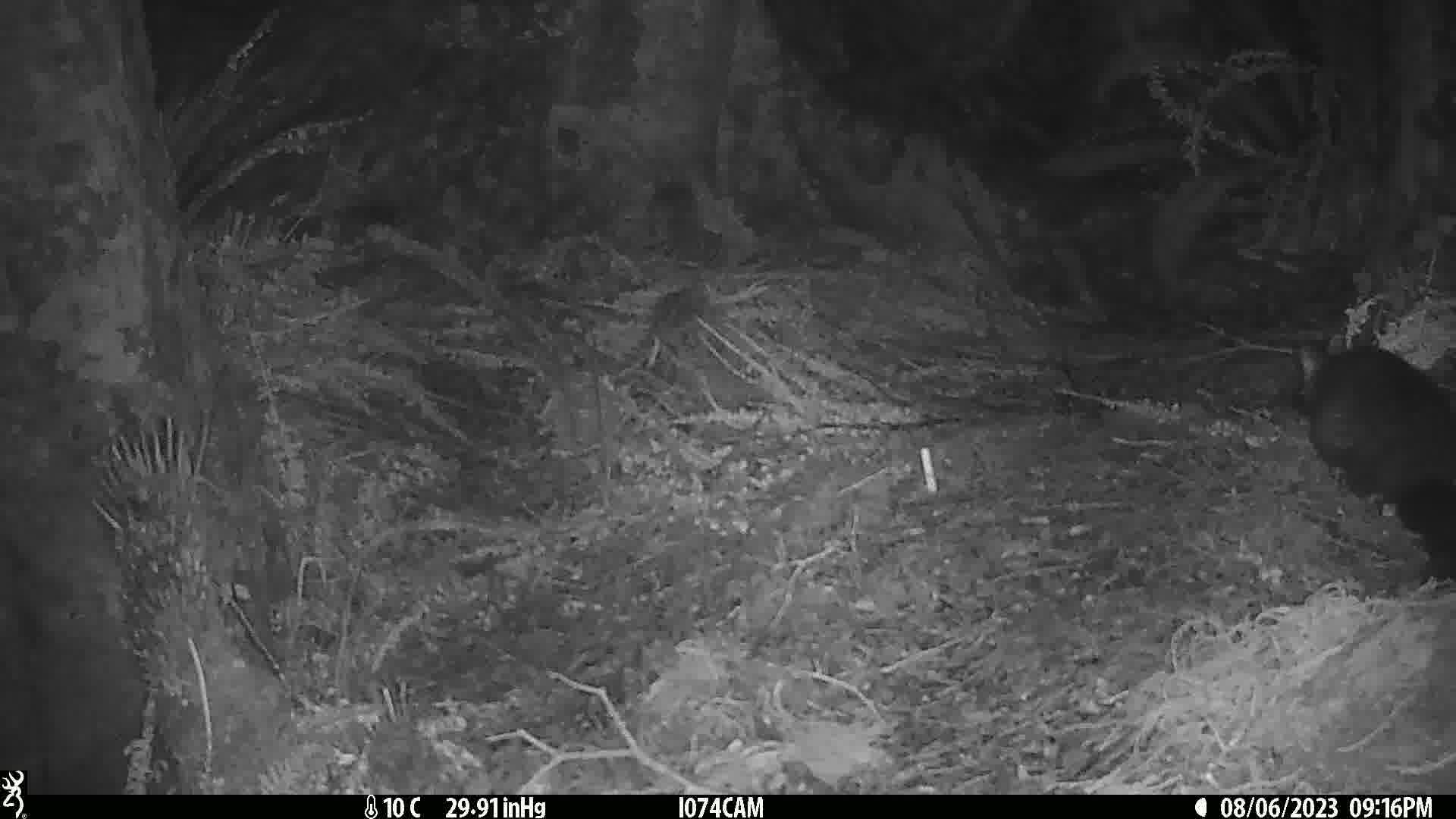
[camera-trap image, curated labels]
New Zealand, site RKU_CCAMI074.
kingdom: Animalia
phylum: Chordata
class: Mammalia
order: Diprotodontia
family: Phalangeridae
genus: Trichosurus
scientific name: Trichosurus vulpecula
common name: common brushtail possum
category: possum